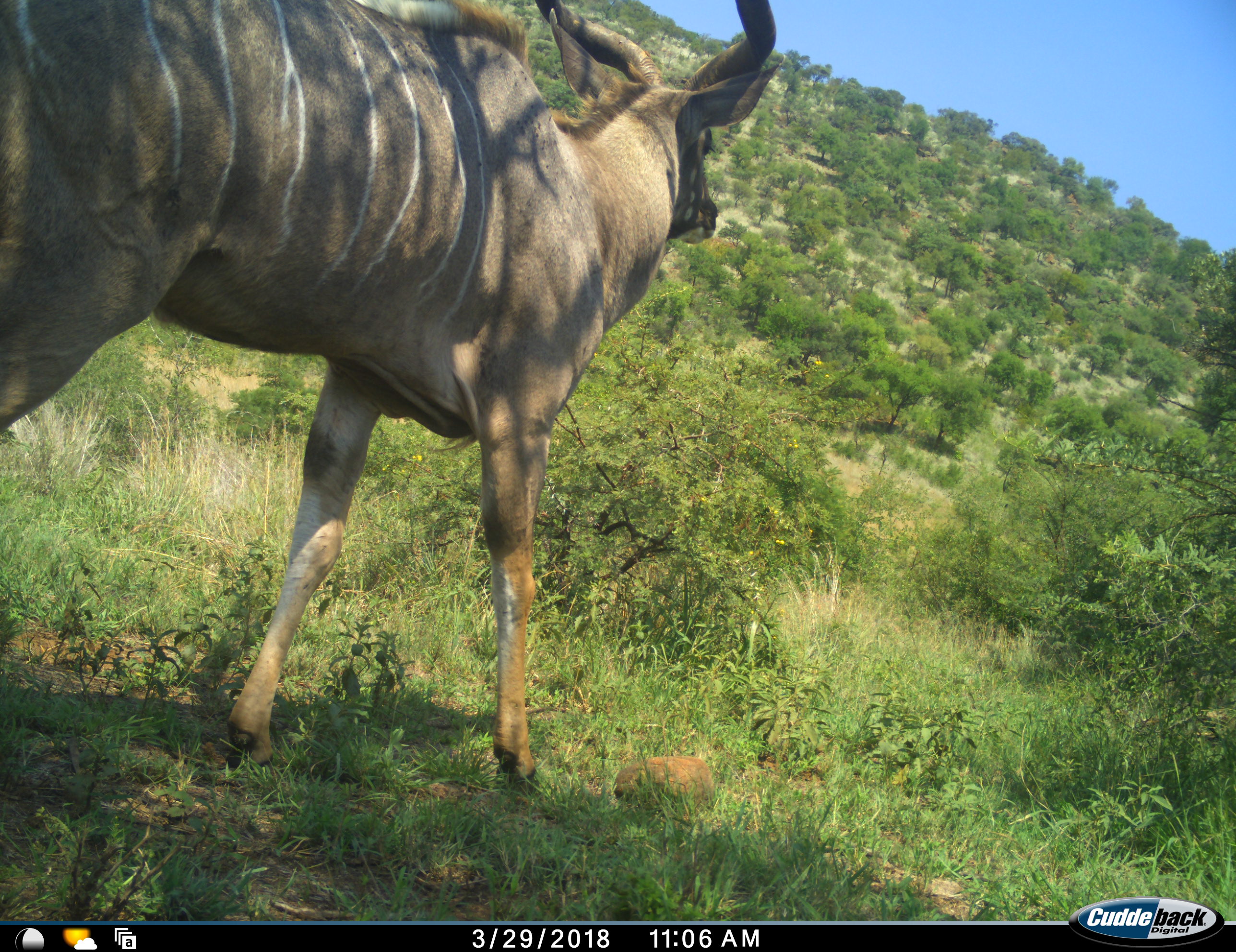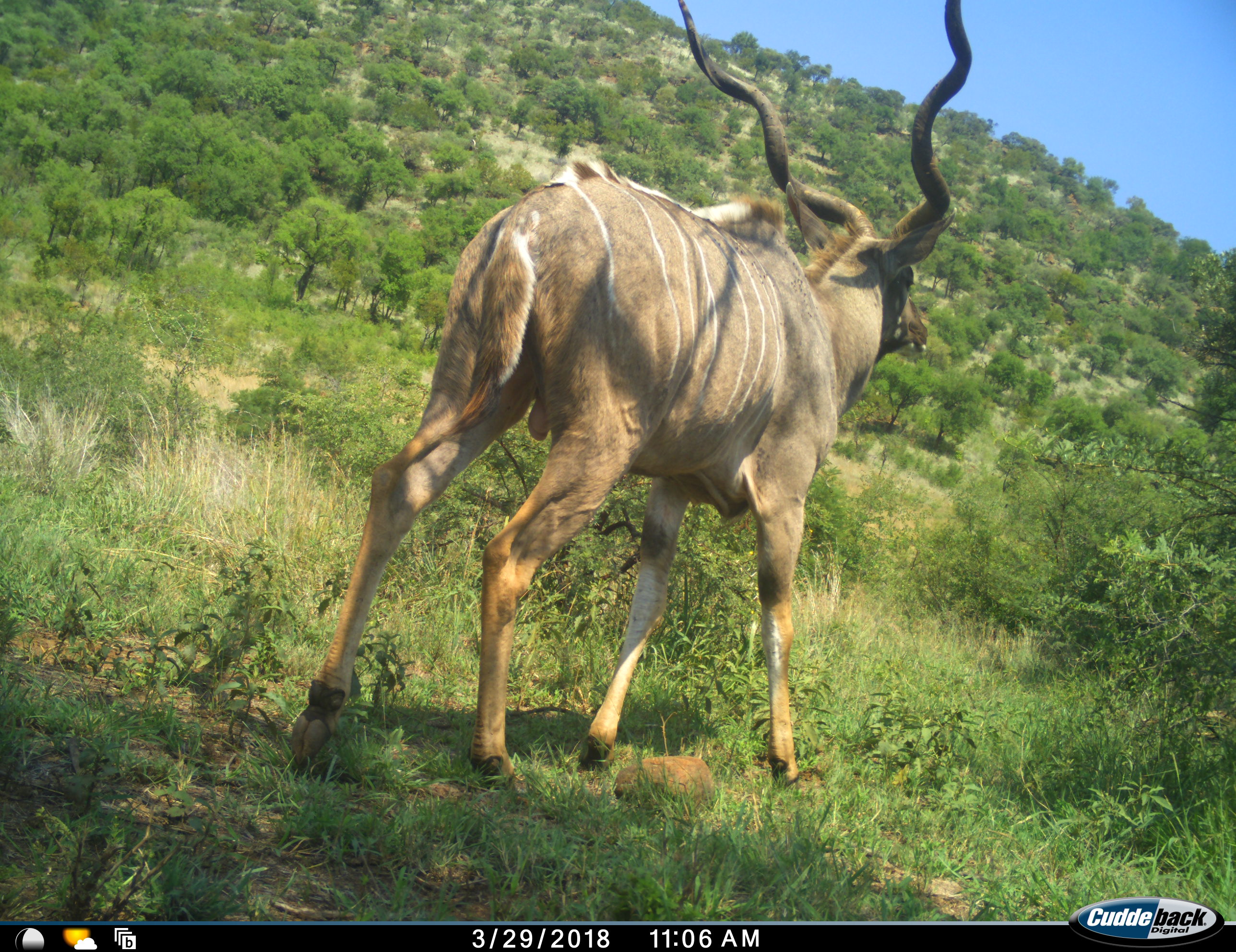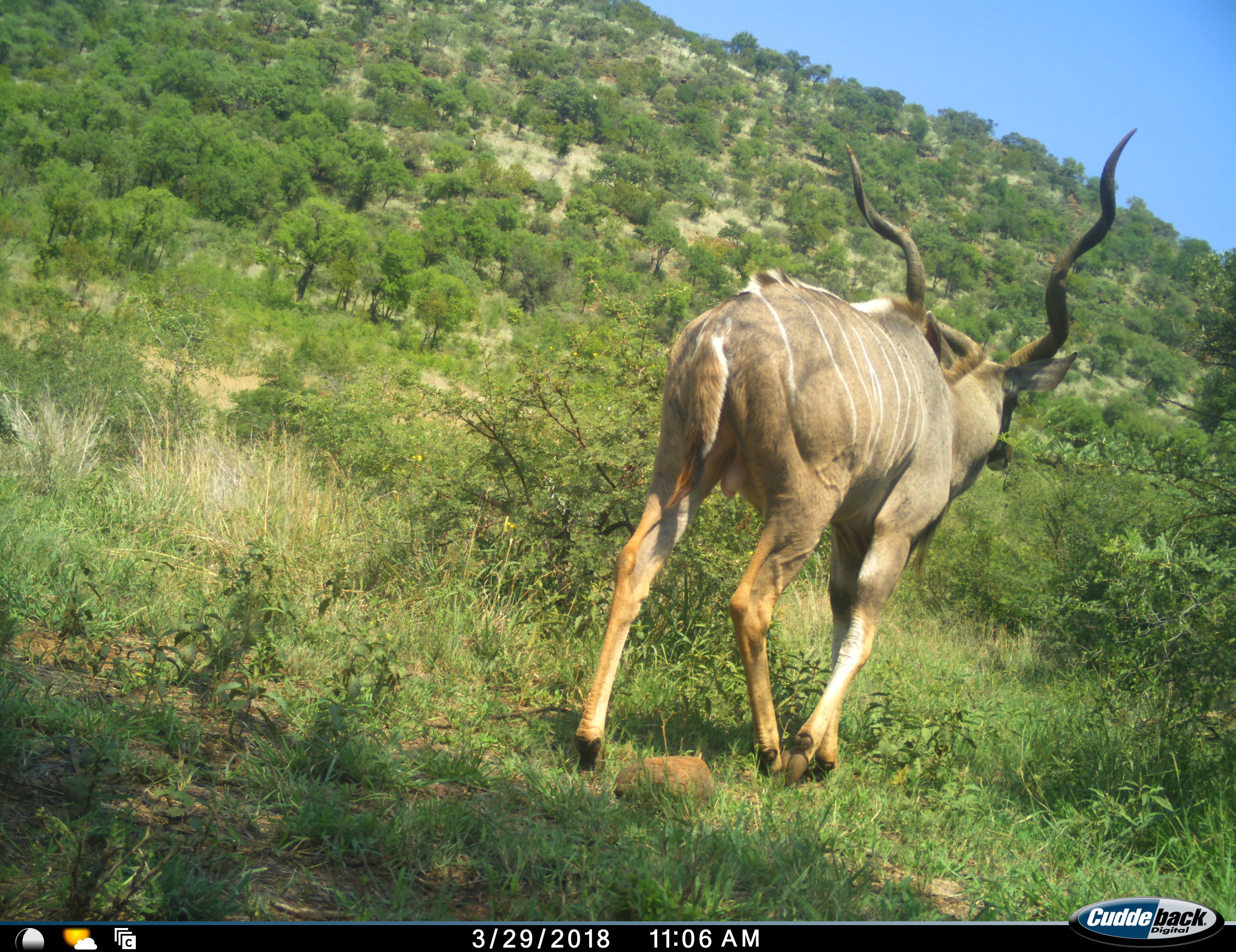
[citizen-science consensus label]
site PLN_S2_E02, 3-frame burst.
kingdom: Animalia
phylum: Chordata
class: Mammalia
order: Artiodactyla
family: Bovidae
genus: Tragelaphus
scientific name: Tragelaphus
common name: kudu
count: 1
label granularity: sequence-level